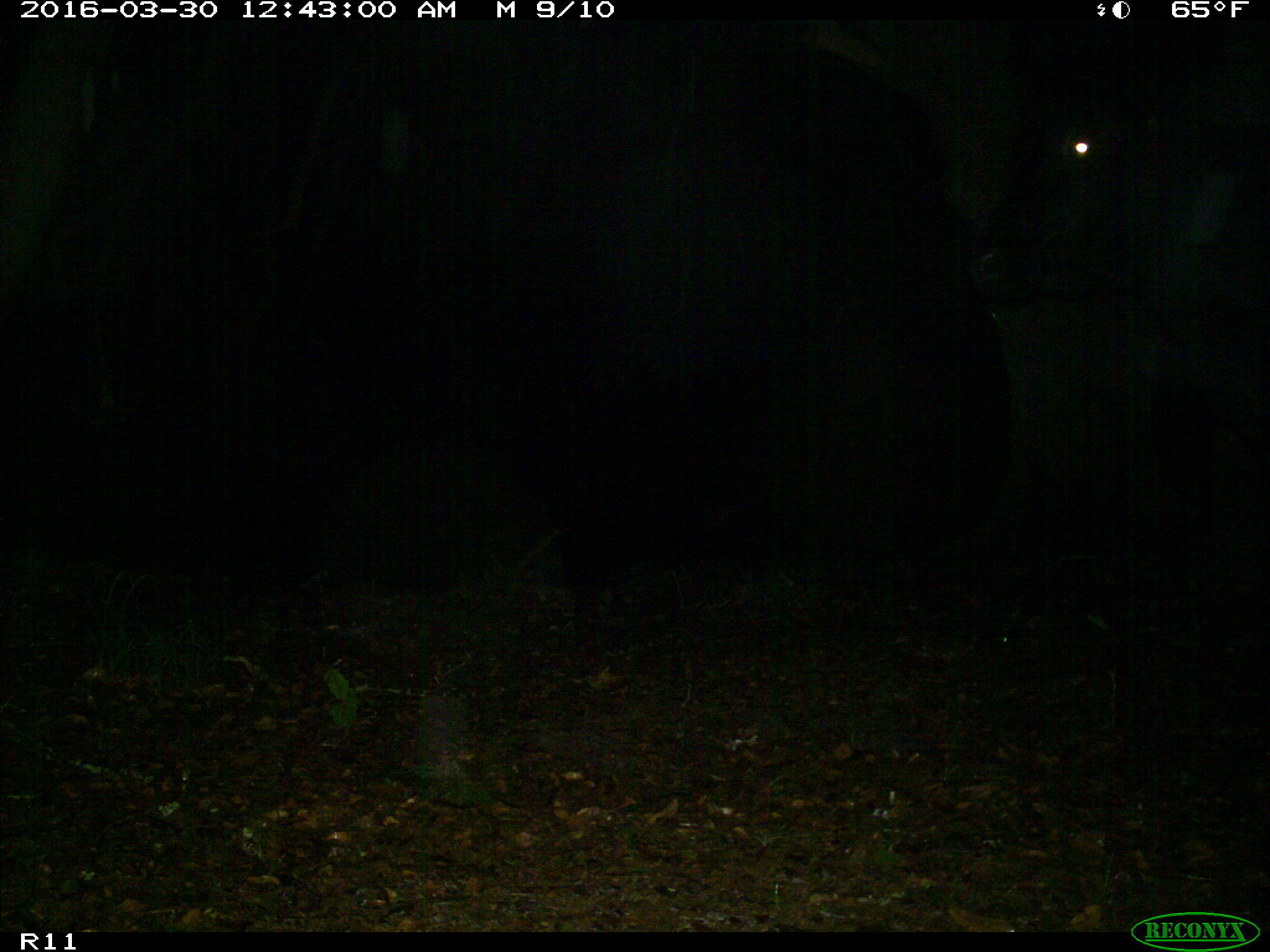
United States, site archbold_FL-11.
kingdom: Animalia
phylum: Chordata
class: Mammalia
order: Artiodactyla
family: Bovidae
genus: Bos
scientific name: Bos taurus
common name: domestic cow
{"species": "Bos taurus (domestic cow)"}